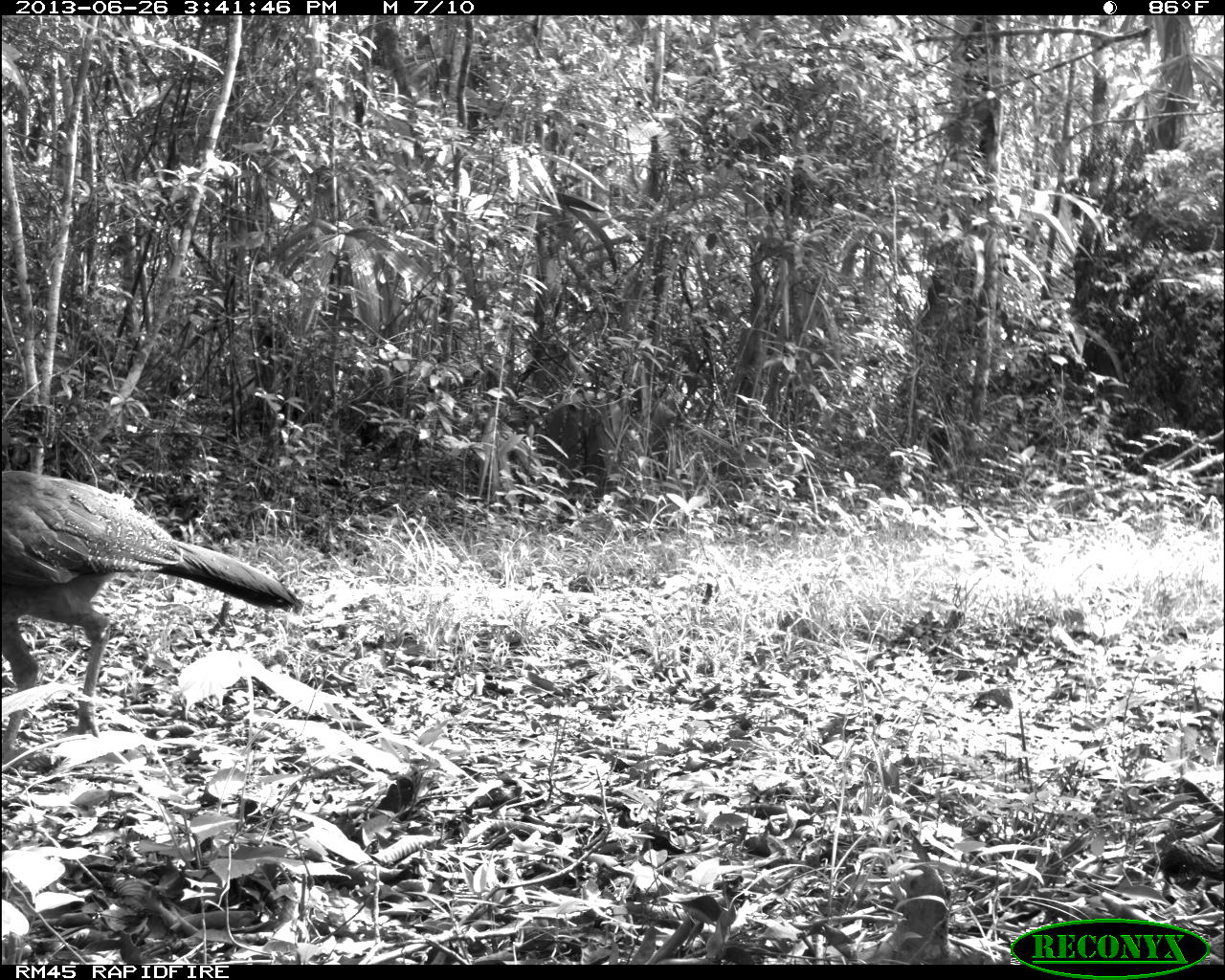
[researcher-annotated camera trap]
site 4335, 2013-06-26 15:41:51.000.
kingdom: Animalia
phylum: Chordata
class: Aves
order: Galliformes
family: Cracidae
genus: Crax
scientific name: Crax rubra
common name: great curassow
Crax rubra (great curassow), count 1, sex female.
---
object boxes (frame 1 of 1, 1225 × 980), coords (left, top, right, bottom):
crax rubra: (0, 470, 303, 762)